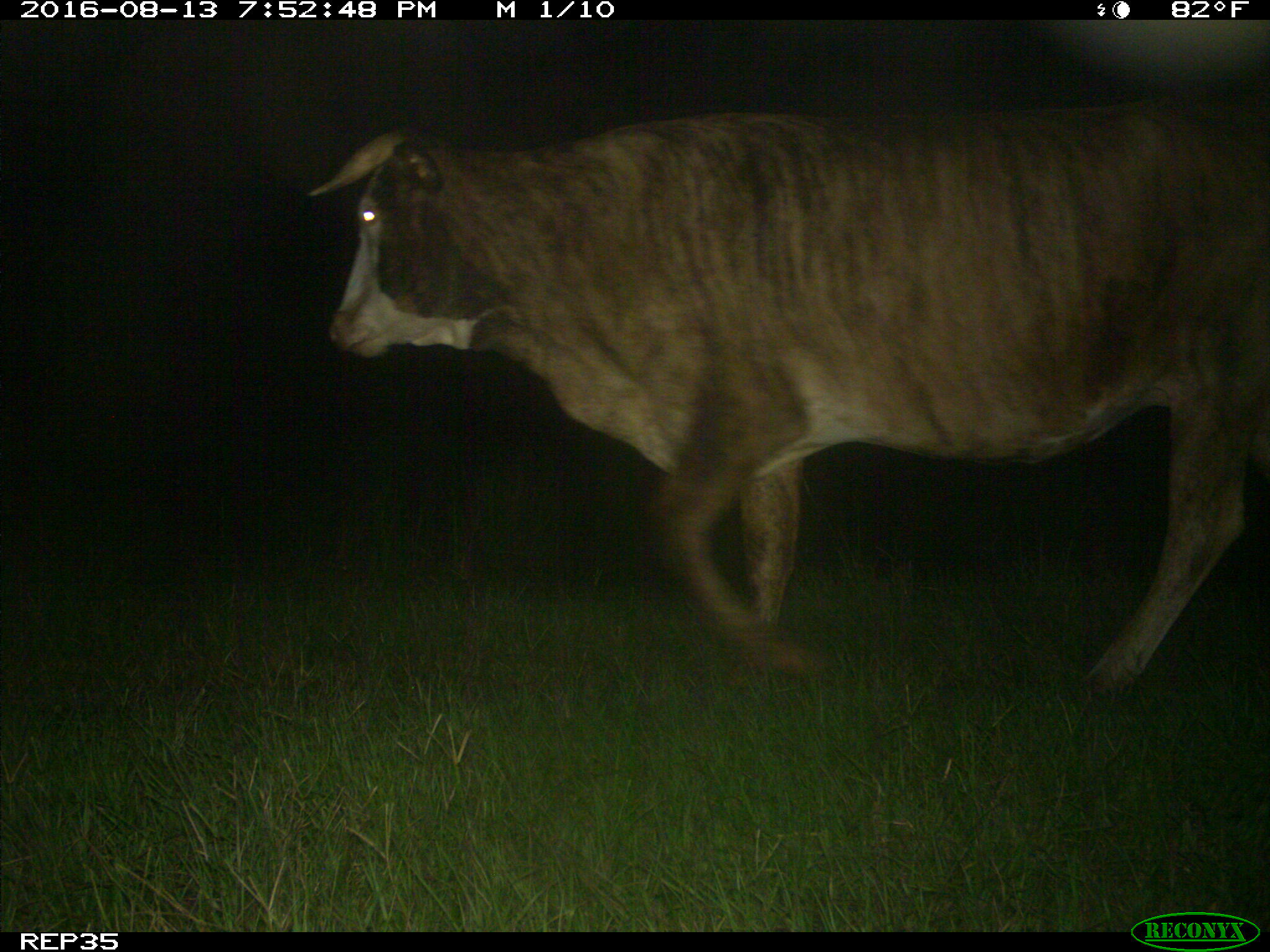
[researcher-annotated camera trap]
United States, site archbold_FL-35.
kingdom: Animalia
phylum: Chordata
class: Mammalia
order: Artiodactyla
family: Bovidae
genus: Bos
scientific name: Bos taurus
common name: domestic cow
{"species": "Bos taurus (domestic cow)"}